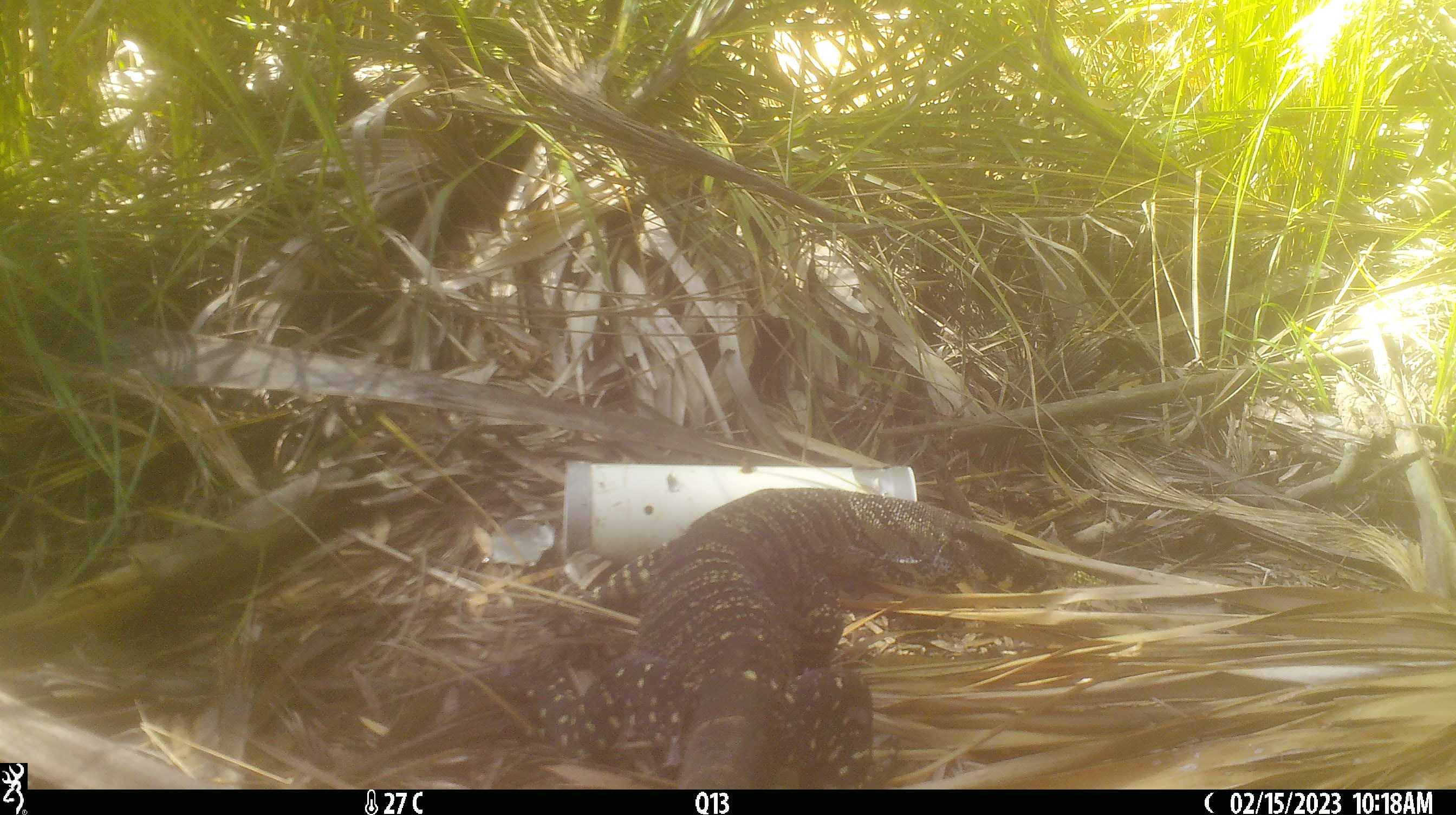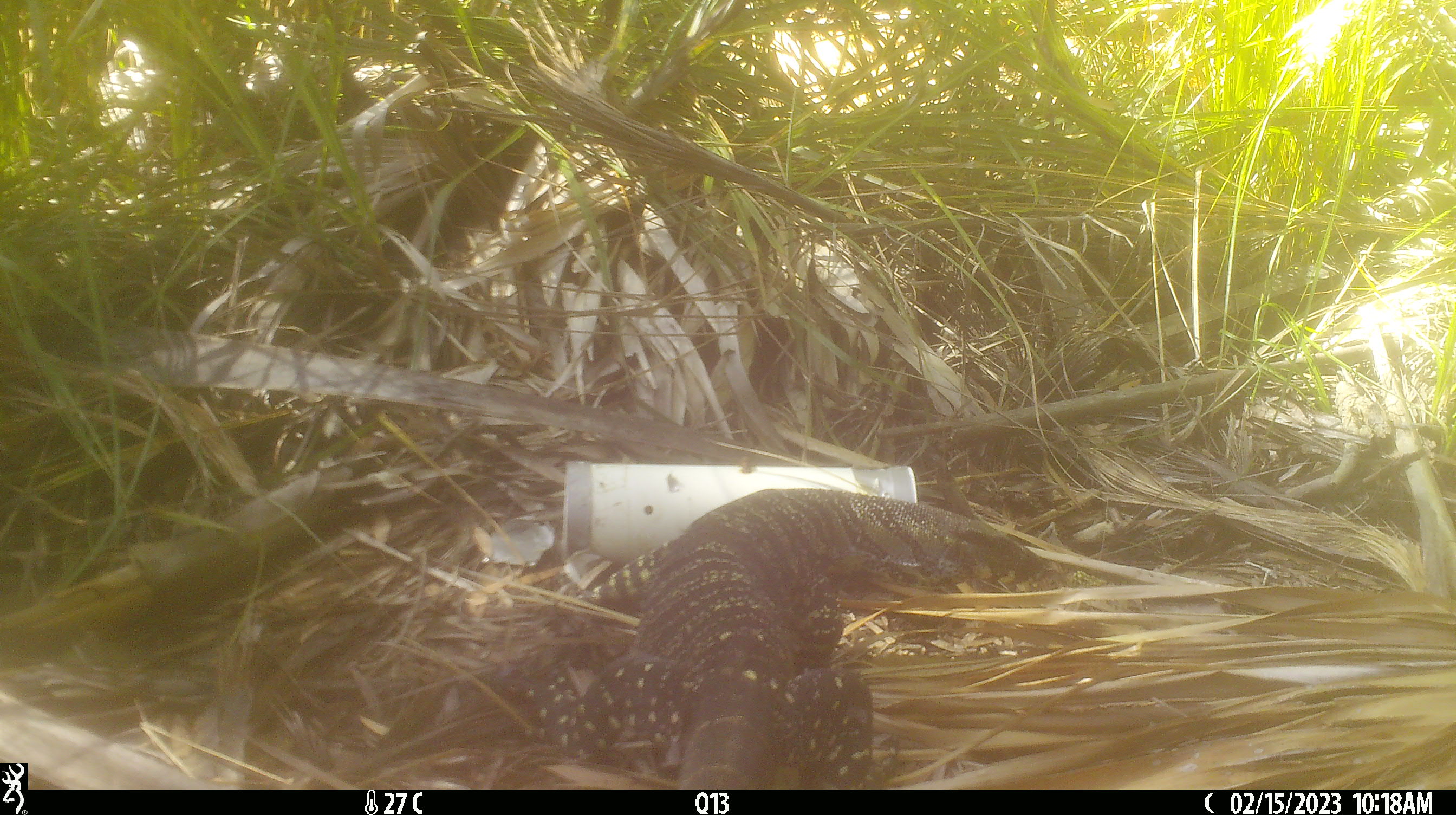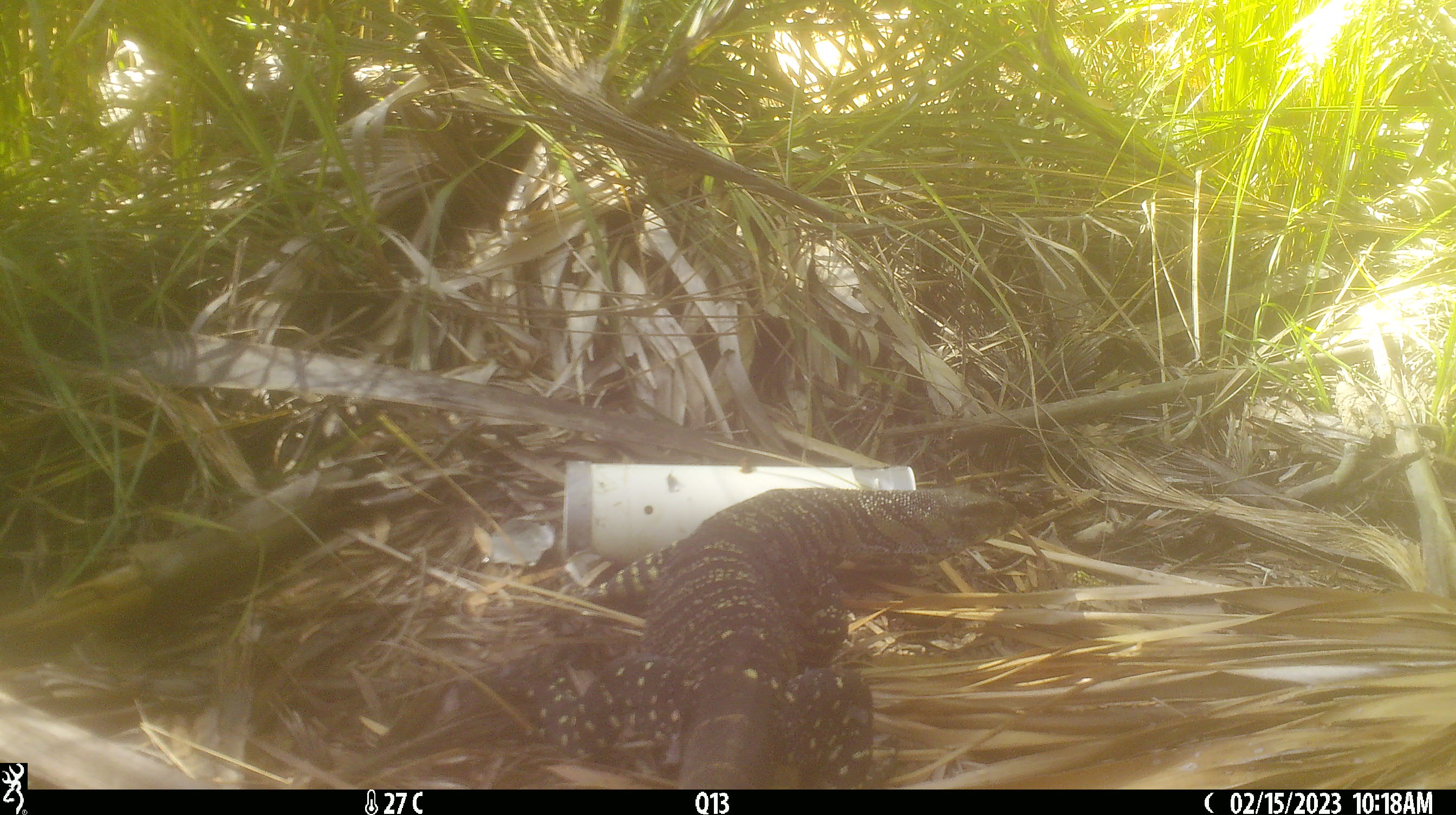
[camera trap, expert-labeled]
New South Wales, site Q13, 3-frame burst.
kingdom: Animalia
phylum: Chordata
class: Reptilia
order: Squamata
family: Varanidae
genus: Varanus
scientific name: Varanus varius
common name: lace monitor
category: goanna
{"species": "goanna (lace monitor) (Varanus varius)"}